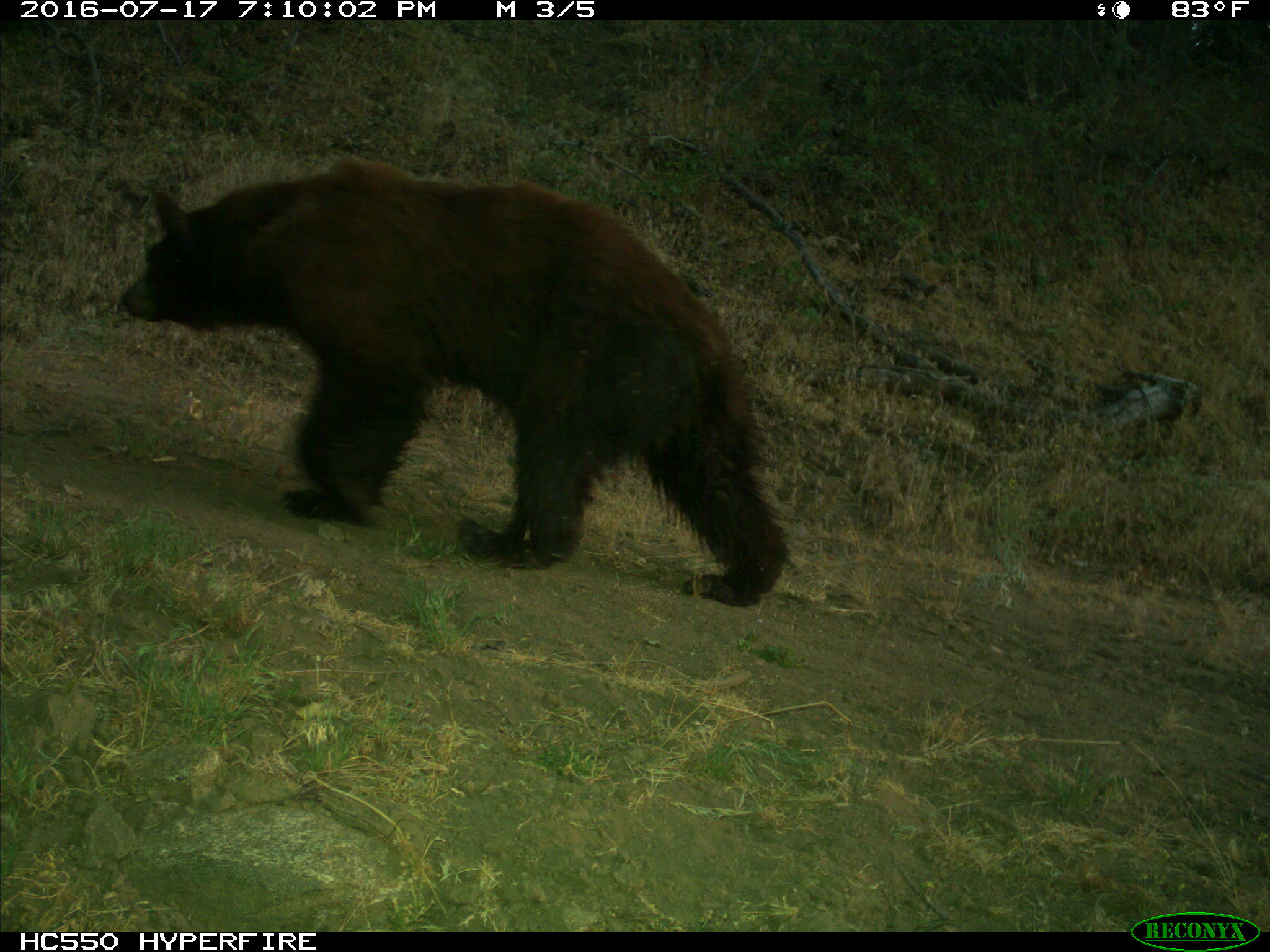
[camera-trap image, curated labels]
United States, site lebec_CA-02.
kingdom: Animalia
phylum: Chordata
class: Mammalia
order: Carnivora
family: Ursidae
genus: Ursus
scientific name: Ursus americanus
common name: american black bear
Ursus americanus (american black bear).